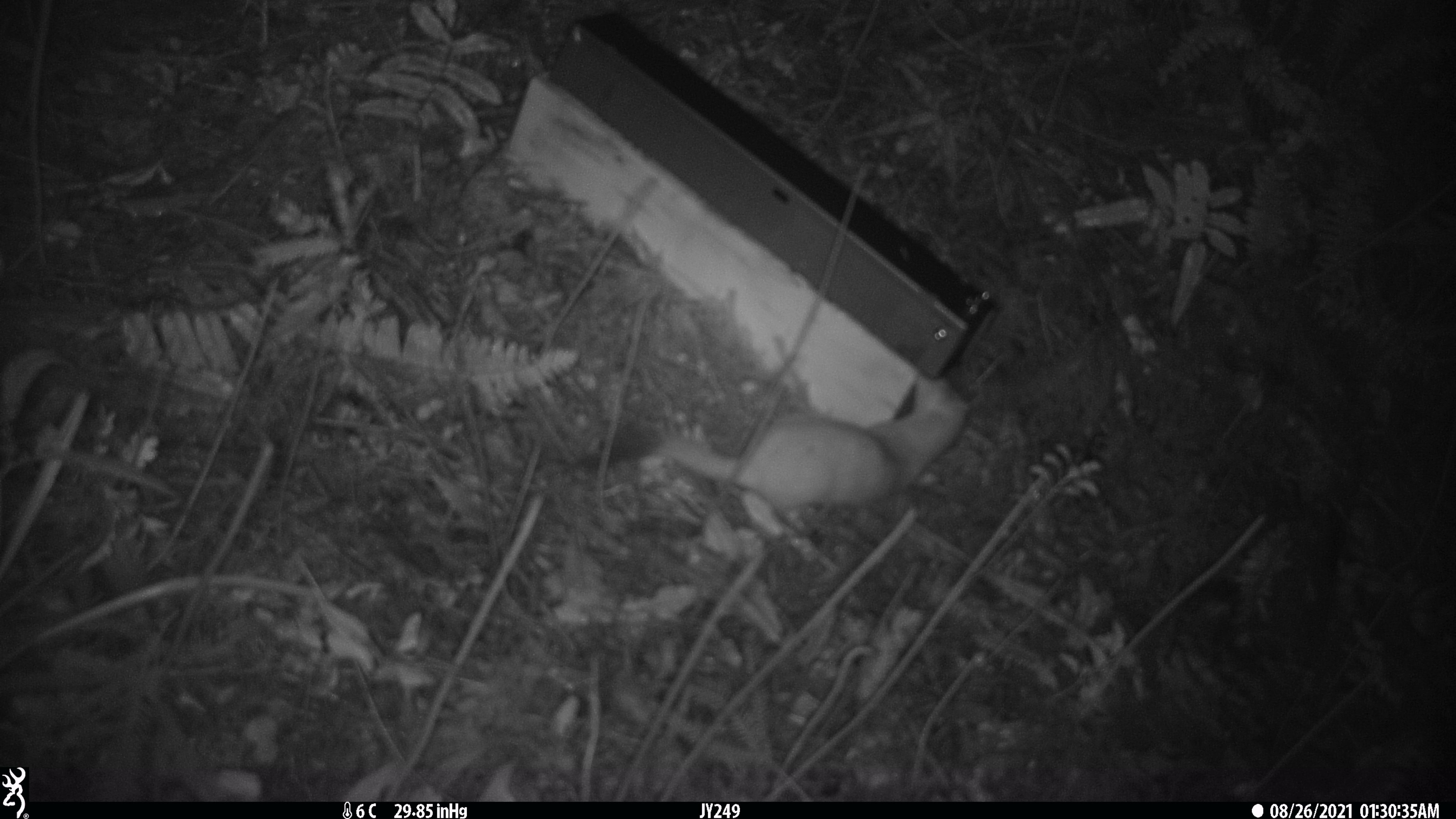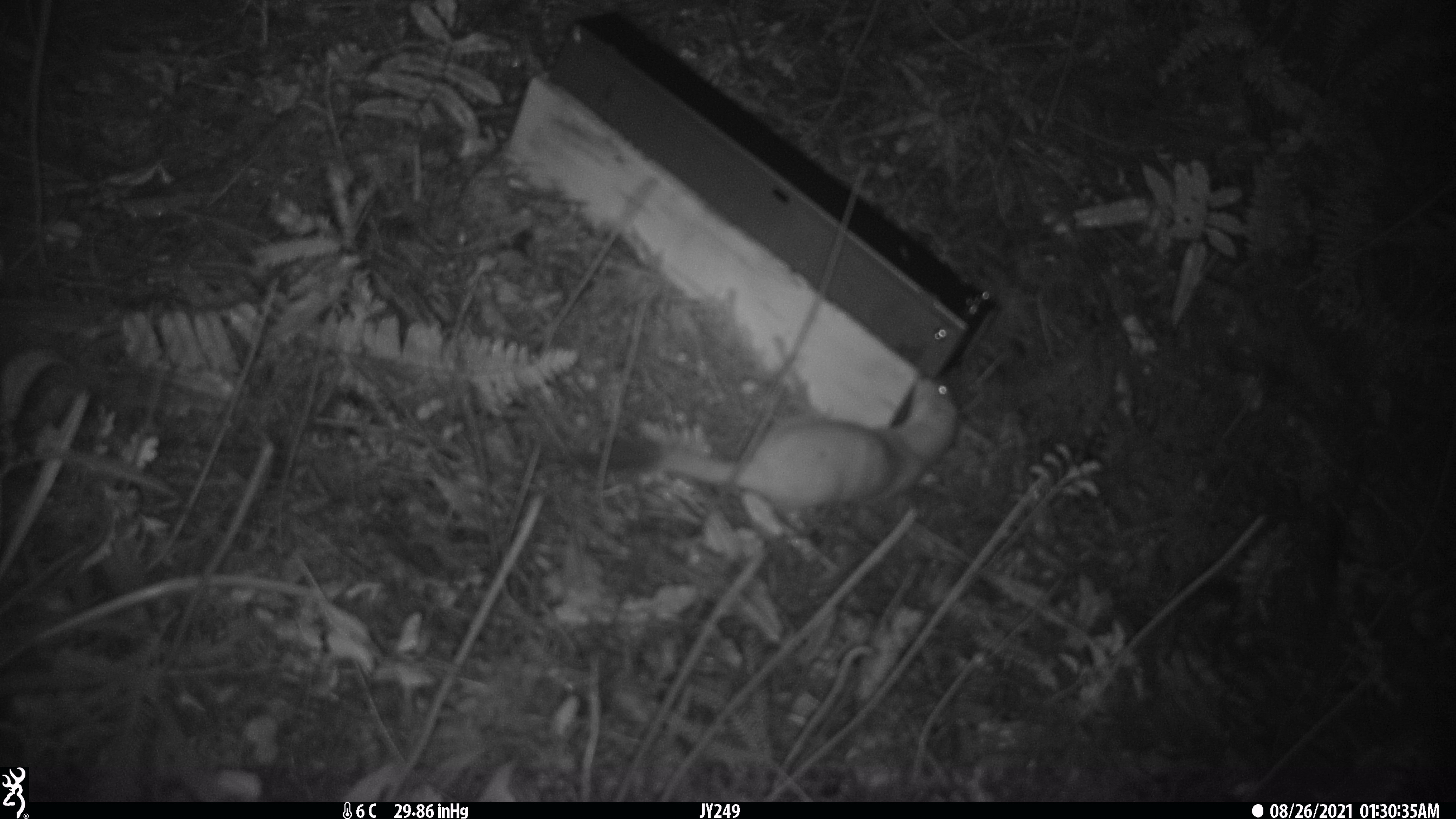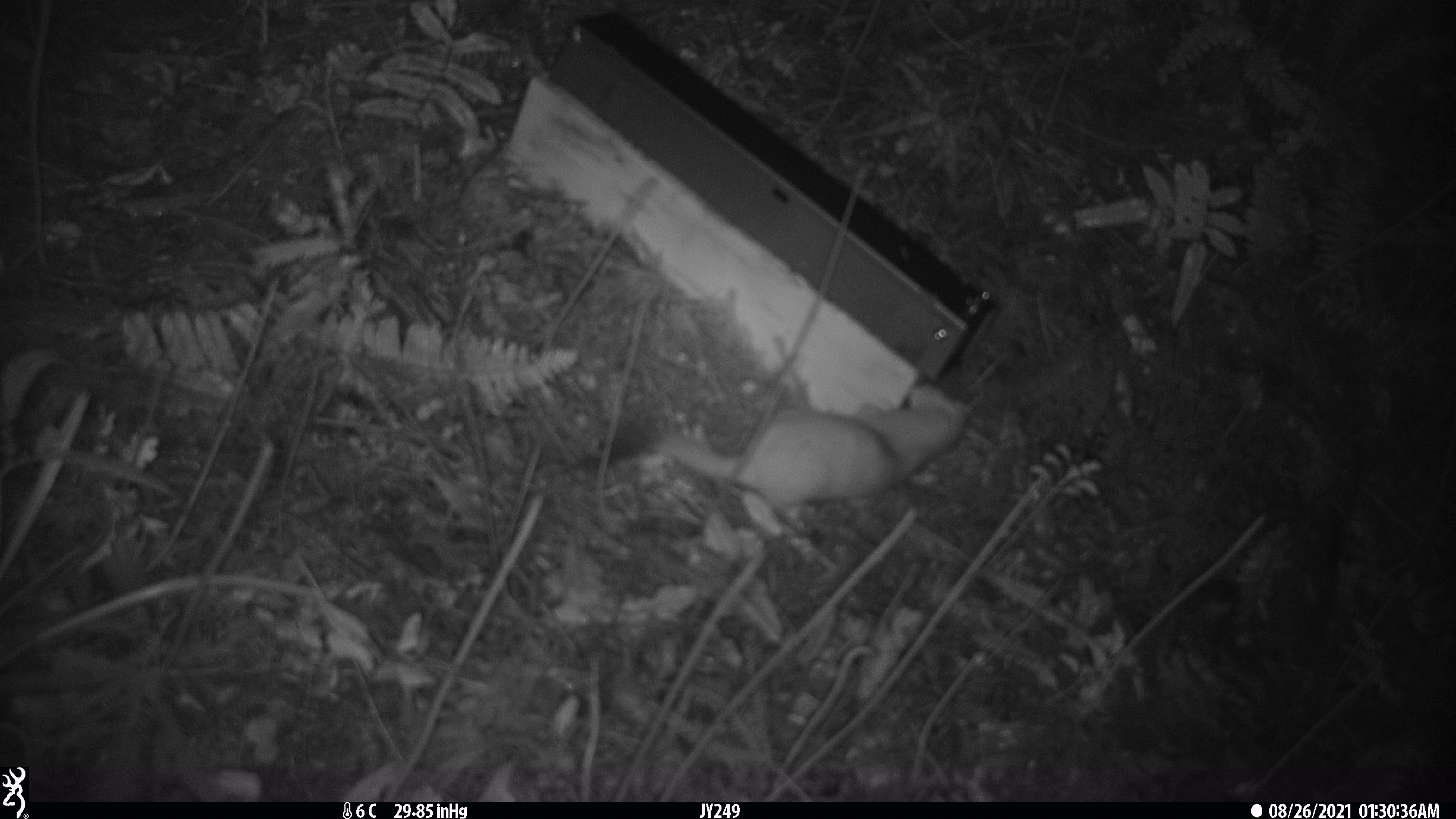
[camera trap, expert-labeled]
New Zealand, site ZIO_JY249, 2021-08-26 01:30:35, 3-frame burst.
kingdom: Animalia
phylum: Chordata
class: Mammalia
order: Carnivora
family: Mustelidae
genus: Mustela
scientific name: Mustela erminea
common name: stoat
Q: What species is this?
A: Stoat (Mustela erminea).